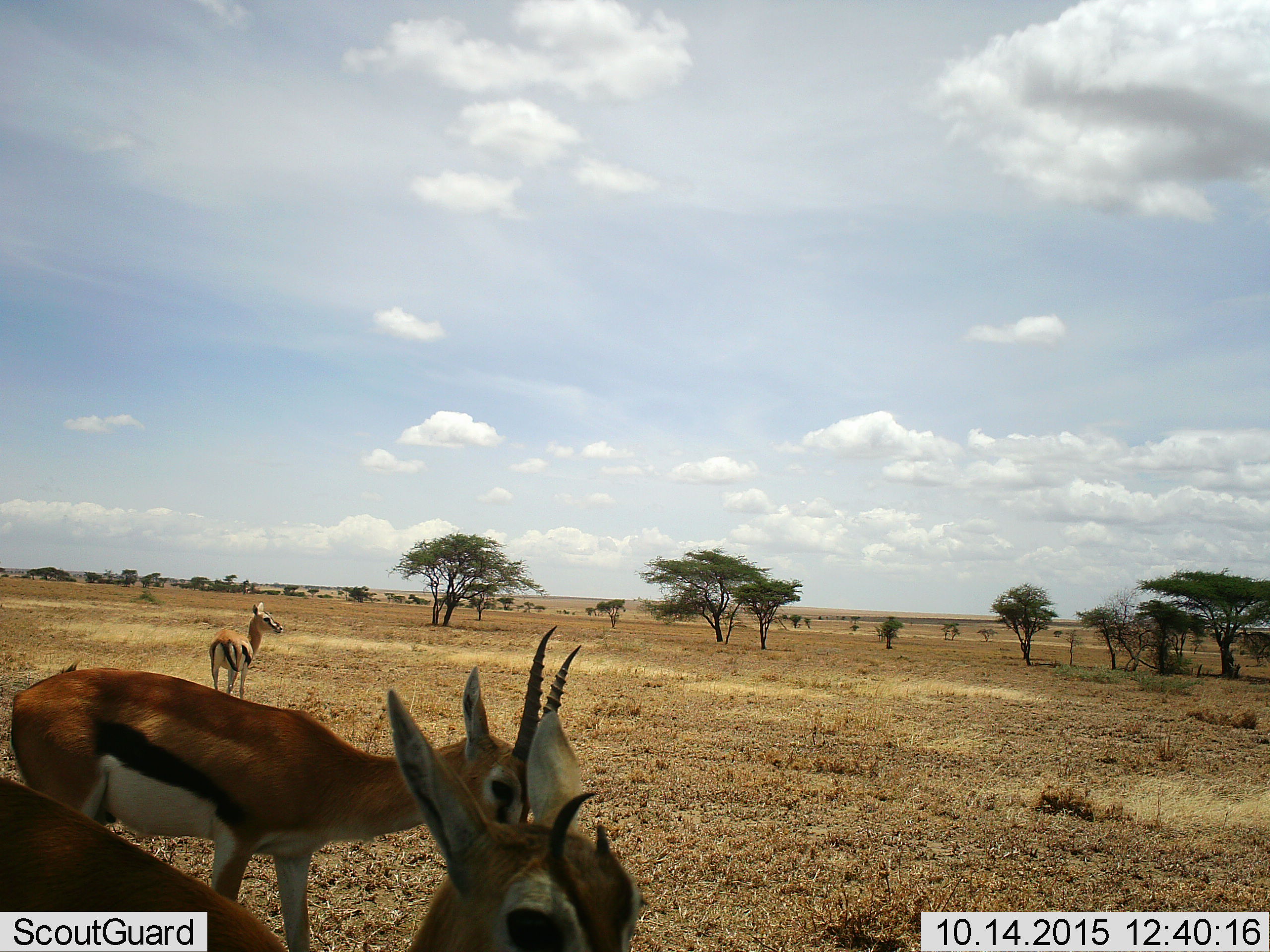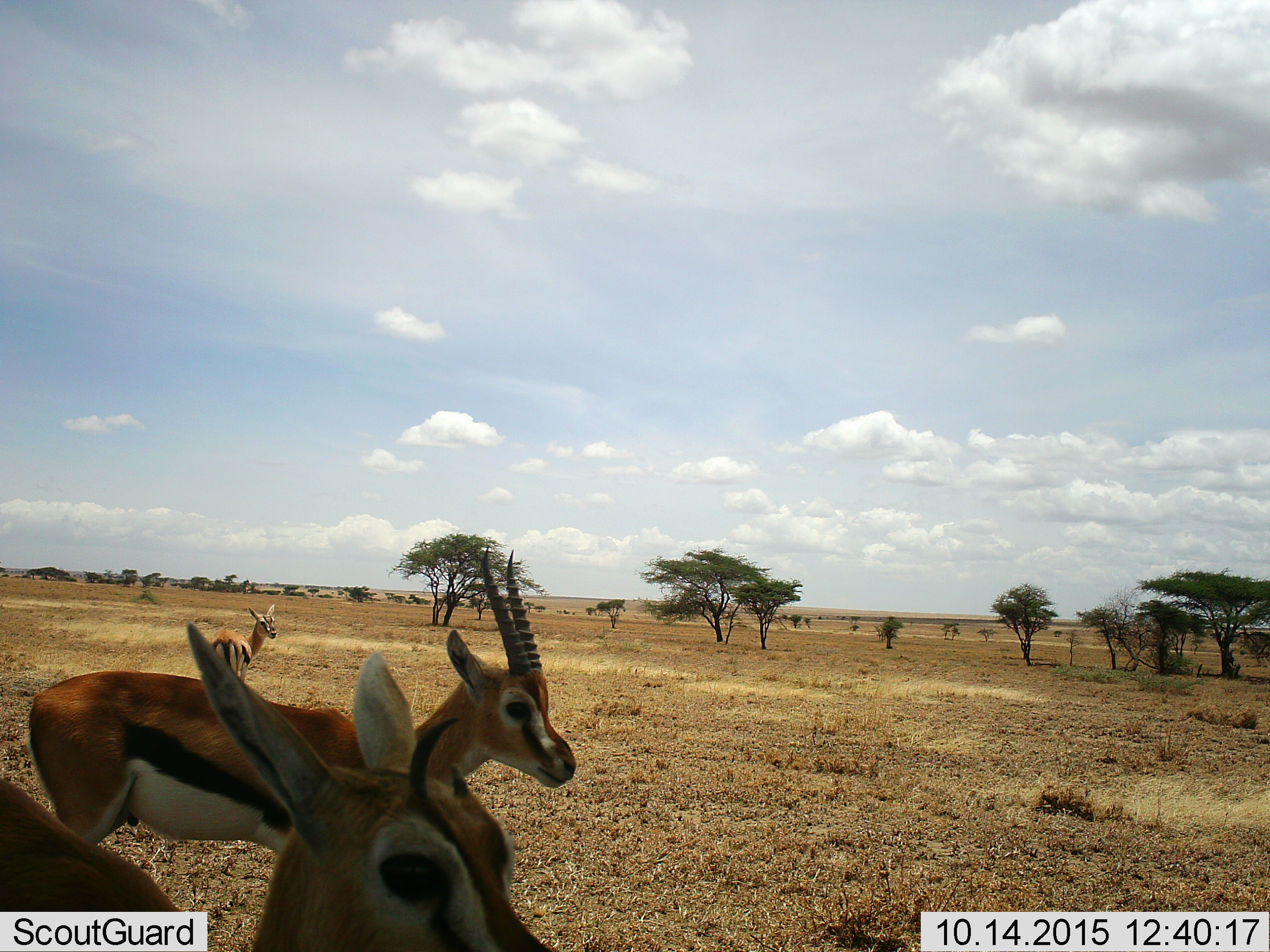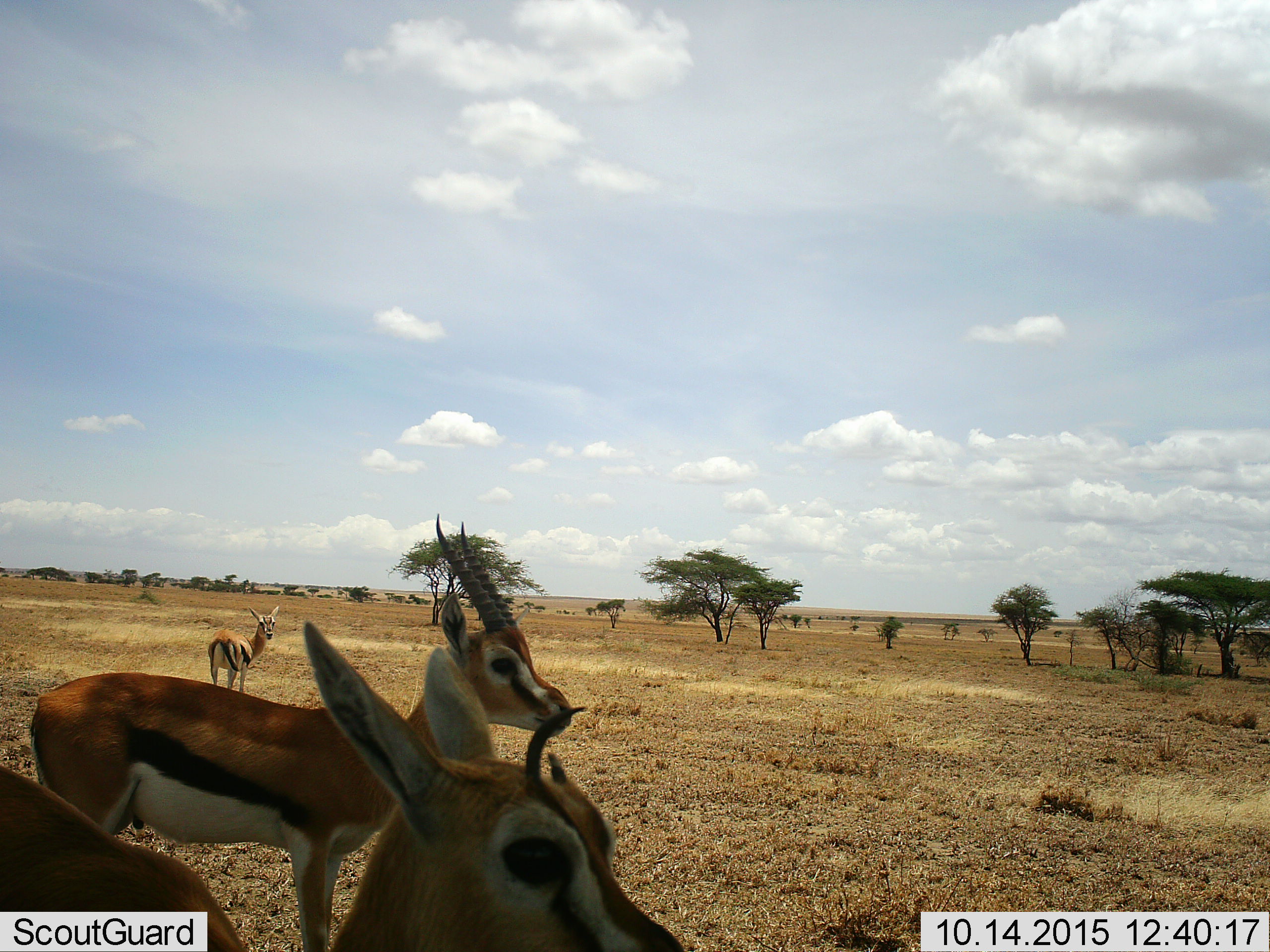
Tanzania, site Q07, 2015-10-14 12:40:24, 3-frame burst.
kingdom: Animalia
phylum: Chordata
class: Mammalia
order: Artiodactyla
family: Bovidae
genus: Eudorcas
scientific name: Eudorcas thomsonii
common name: thomson's gazelle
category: gazellethomsons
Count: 3.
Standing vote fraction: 100%.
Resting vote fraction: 0%.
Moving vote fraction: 0%.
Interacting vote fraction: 0%.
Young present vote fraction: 12%.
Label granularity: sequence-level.